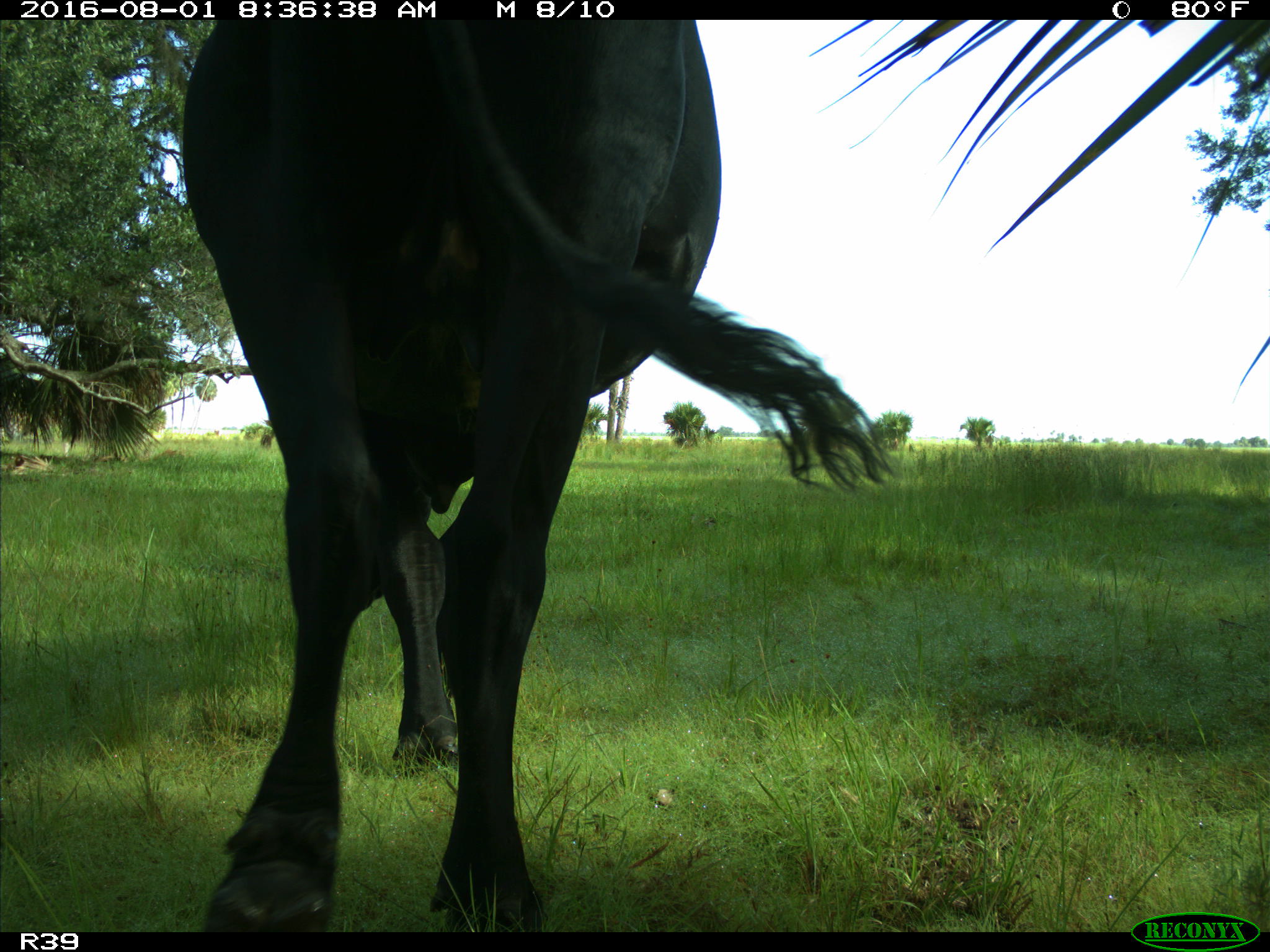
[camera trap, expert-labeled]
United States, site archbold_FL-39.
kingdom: Animalia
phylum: Chordata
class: Mammalia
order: Artiodactyla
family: Bovidae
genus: Bos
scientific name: Bos taurus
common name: domestic cow